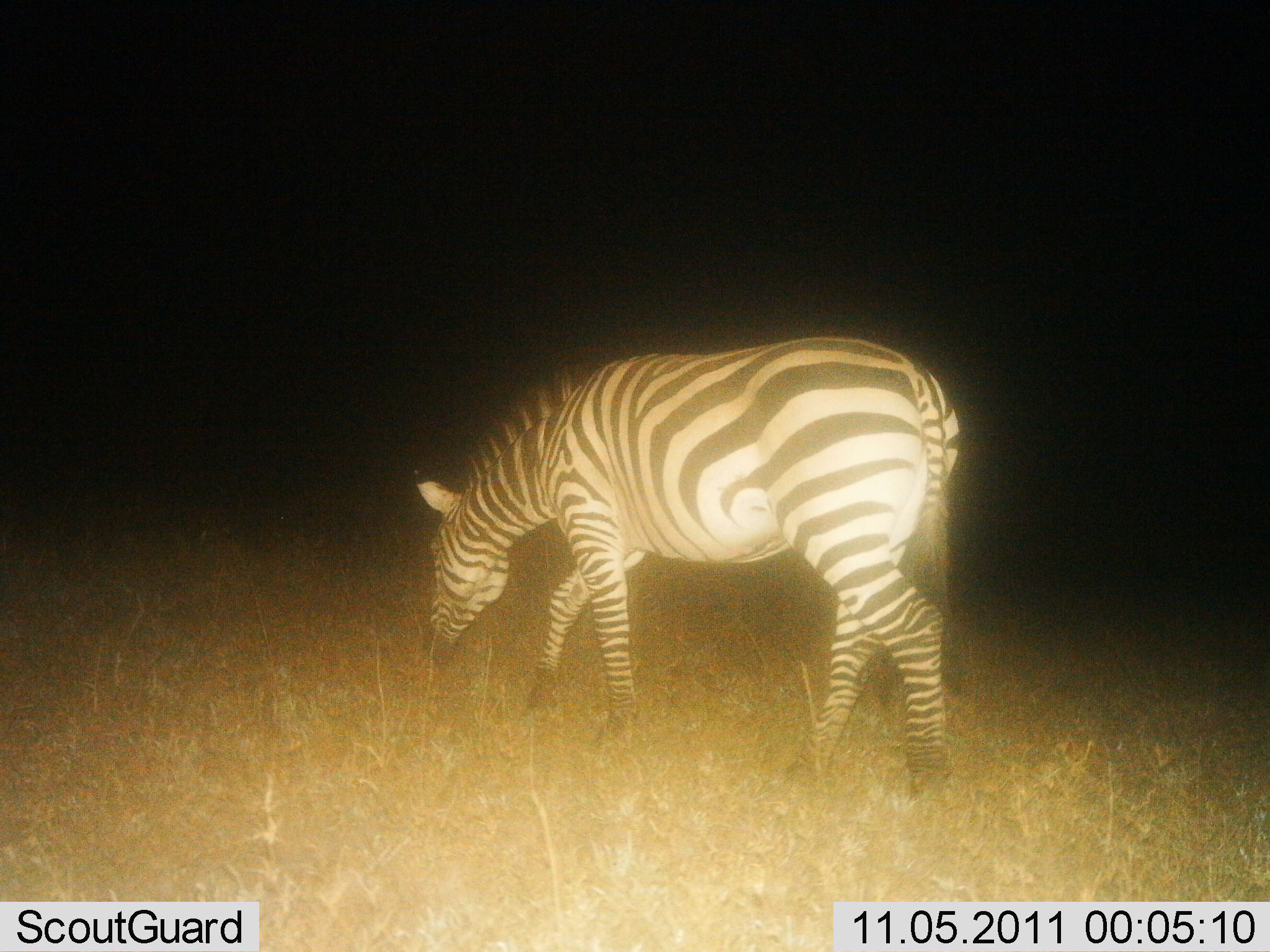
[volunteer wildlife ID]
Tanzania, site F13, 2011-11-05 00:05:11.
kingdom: Animalia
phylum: Chordata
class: Mammalia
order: Perissodactyla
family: Equidae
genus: Equus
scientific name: Equus quagga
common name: plains zebra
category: zebra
Zebra (plains zebra) (Equus quagga), count 1. Behavior (volunteer vote fractions): standing 14%, resting 0%, moving 21%, interacting 0%. Young present (vote fraction): 0%. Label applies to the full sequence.